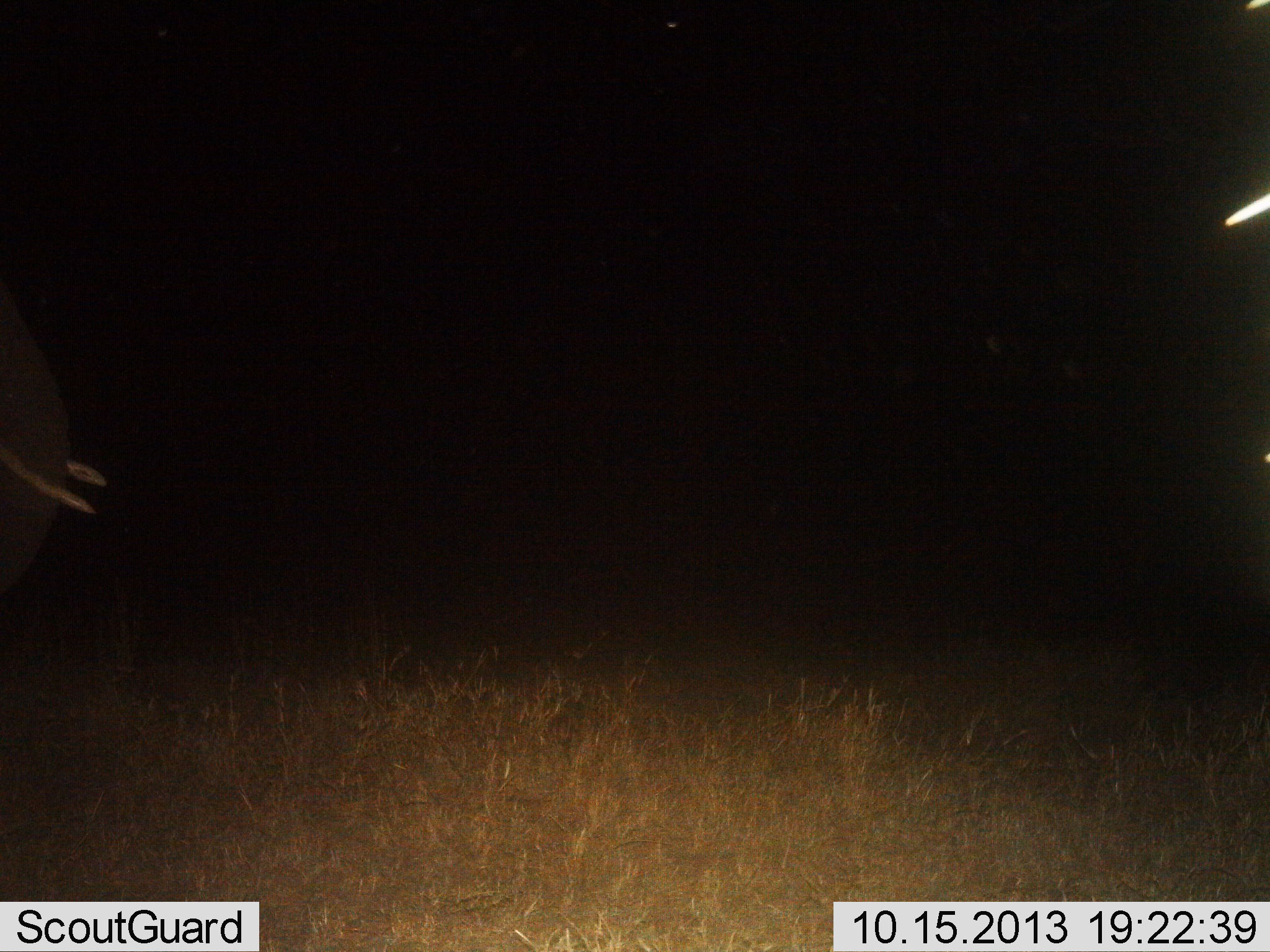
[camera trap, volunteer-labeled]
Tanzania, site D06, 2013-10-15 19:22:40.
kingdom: Animalia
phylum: Chordata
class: Mammalia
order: Proboscidea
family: Elephantidae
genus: Loxodonta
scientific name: Loxodonta africana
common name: african bush elephant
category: elephant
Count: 2.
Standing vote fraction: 74%.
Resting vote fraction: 0%.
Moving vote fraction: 26%.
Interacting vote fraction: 0%.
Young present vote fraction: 5%.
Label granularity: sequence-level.